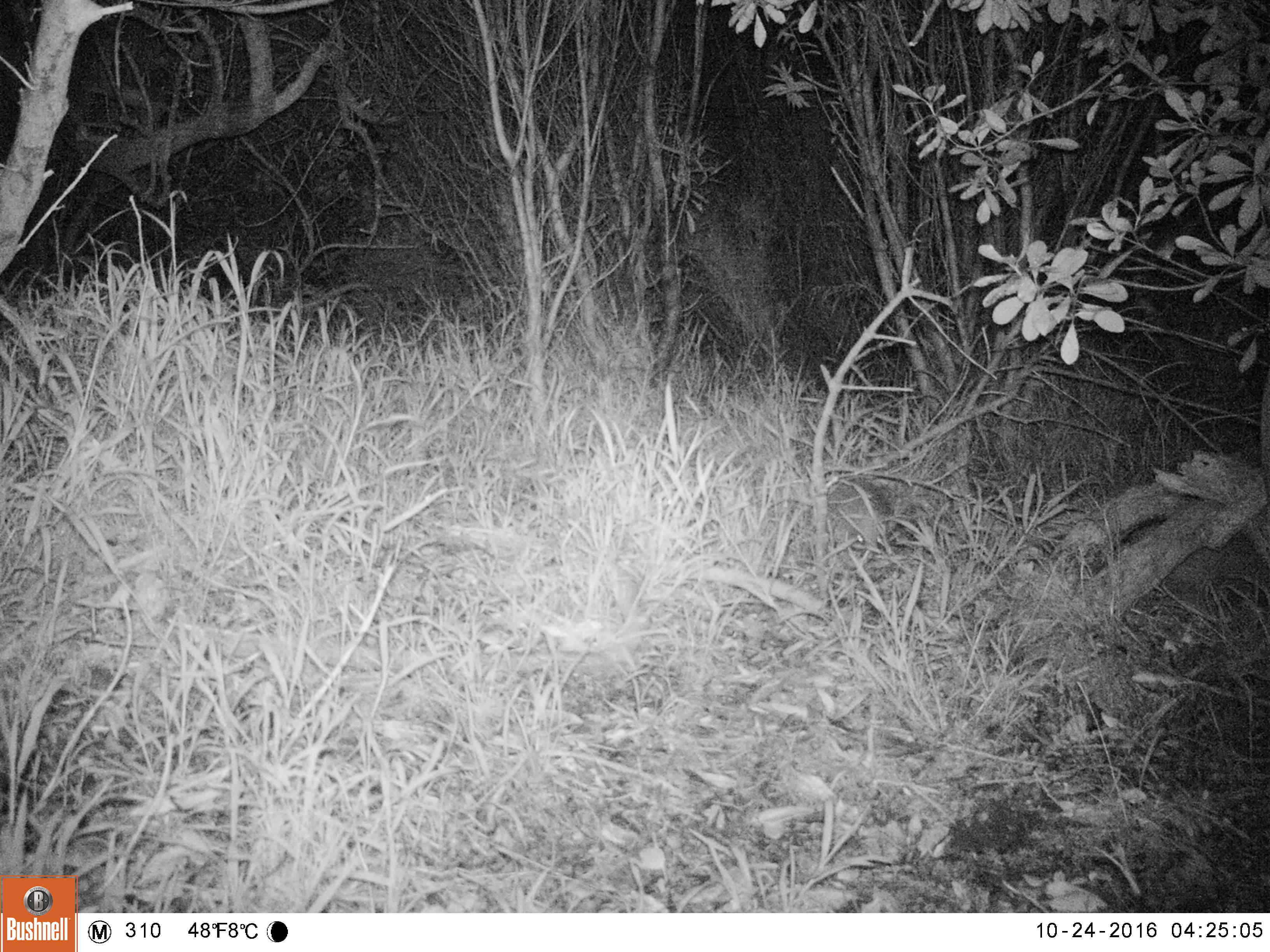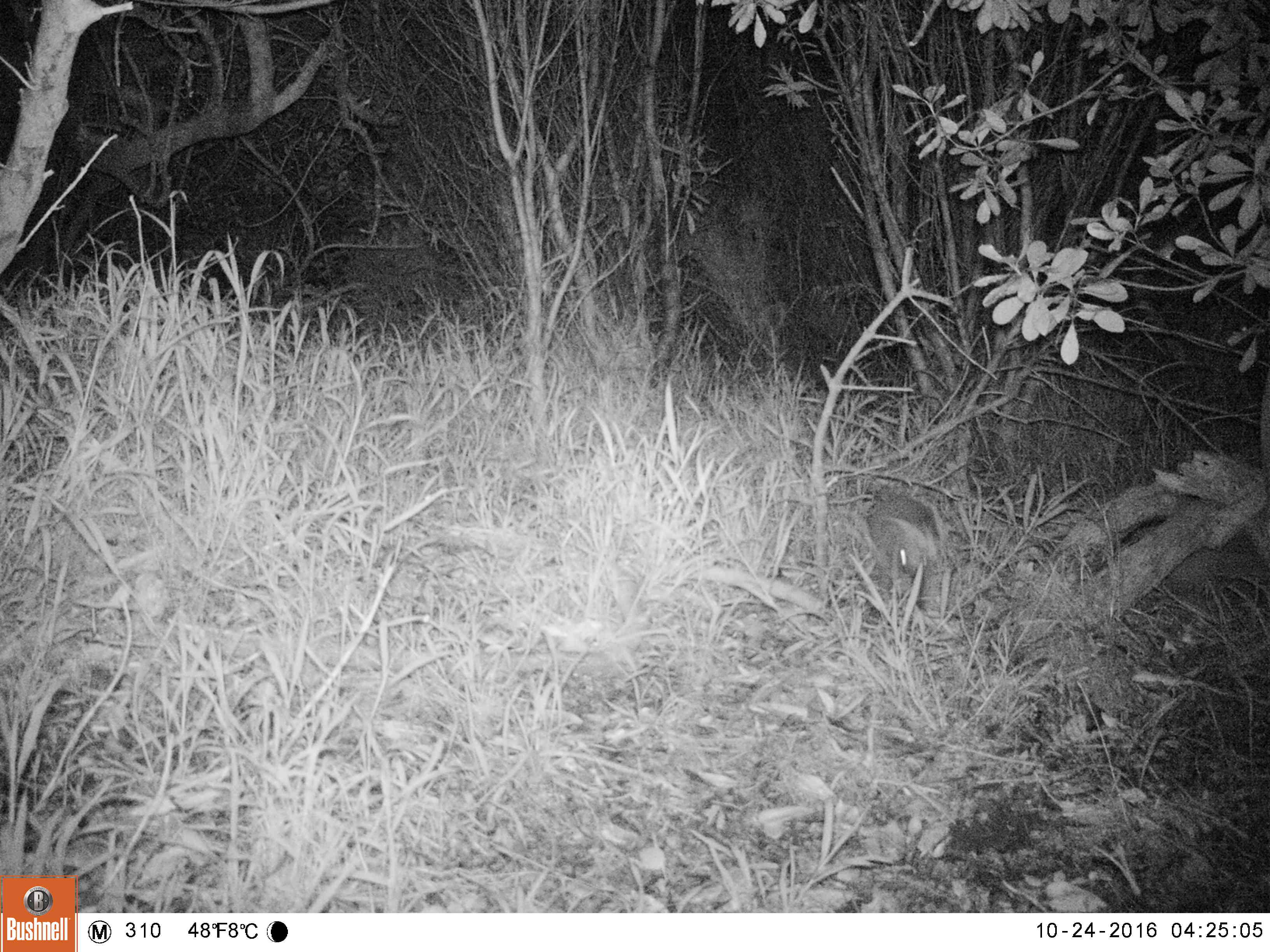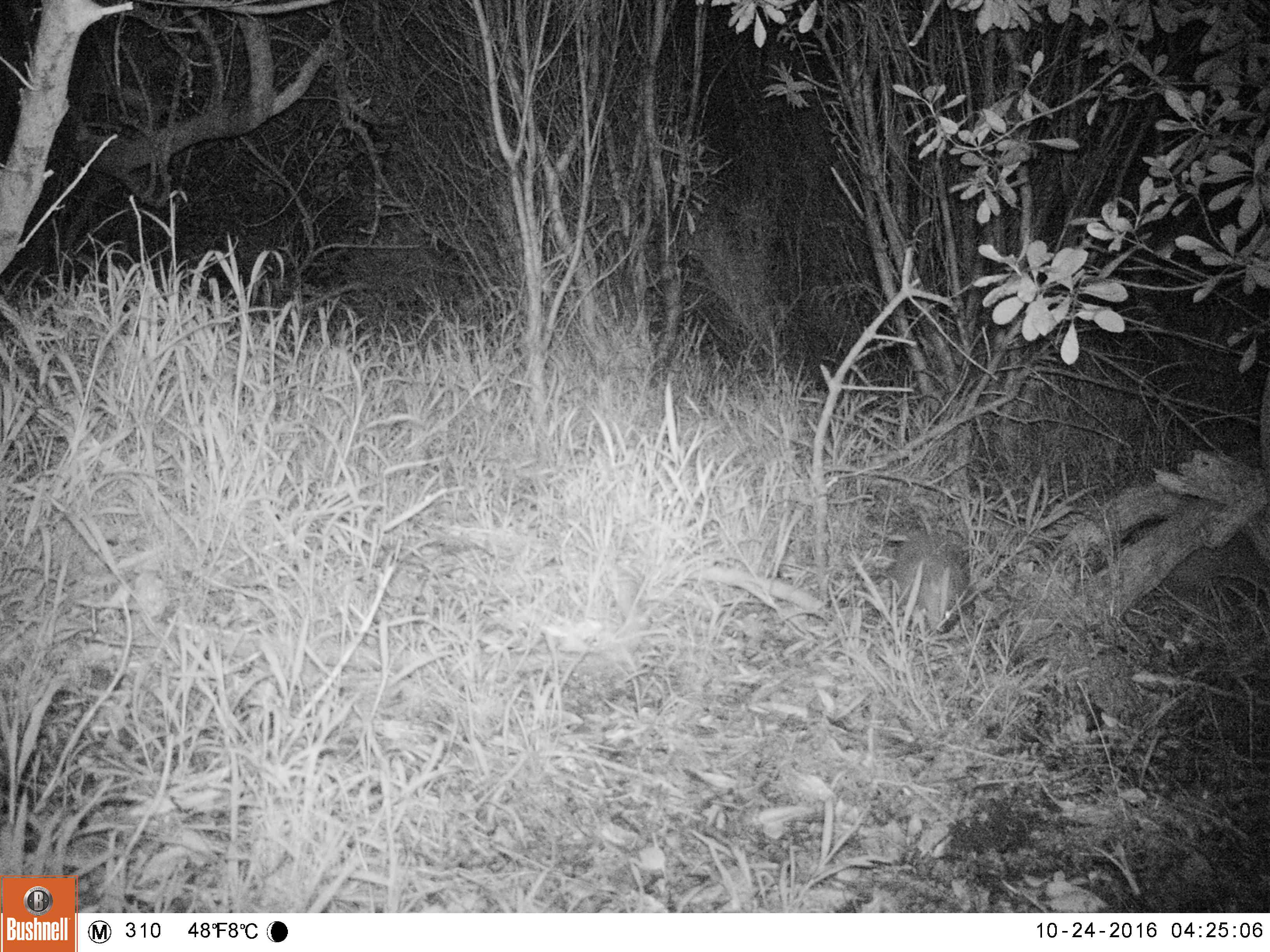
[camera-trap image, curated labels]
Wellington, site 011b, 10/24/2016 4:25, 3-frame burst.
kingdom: Animalia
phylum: Chordata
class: Mammalia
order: Eulipotyphla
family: Erinaceidae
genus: Erinaceus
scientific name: Erinaceus europaeus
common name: hedgehog